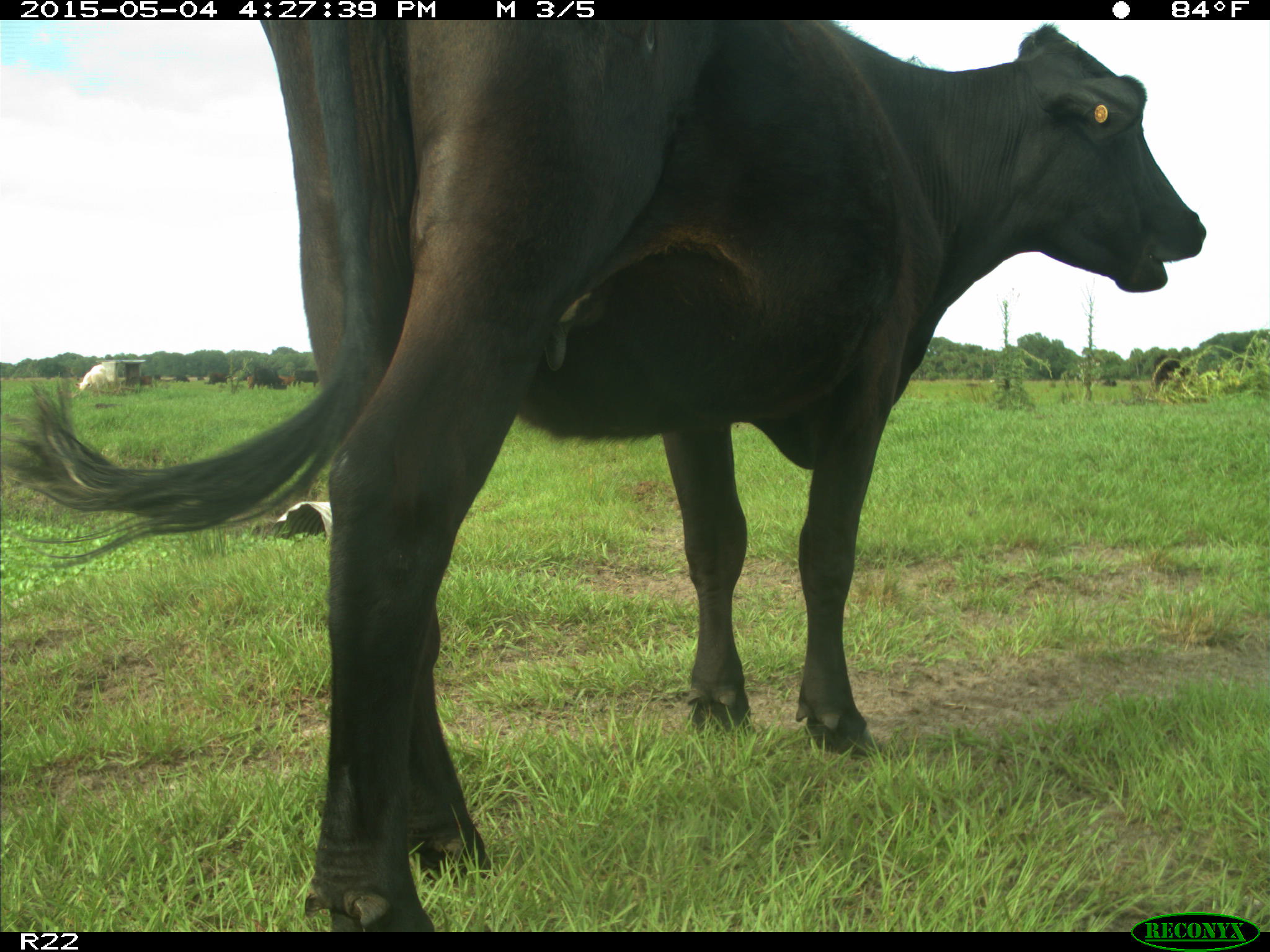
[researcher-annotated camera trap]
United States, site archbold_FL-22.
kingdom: Animalia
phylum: Chordata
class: Mammalia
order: Artiodactyla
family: Bovidae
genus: Bos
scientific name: Bos taurus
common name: domestic cow